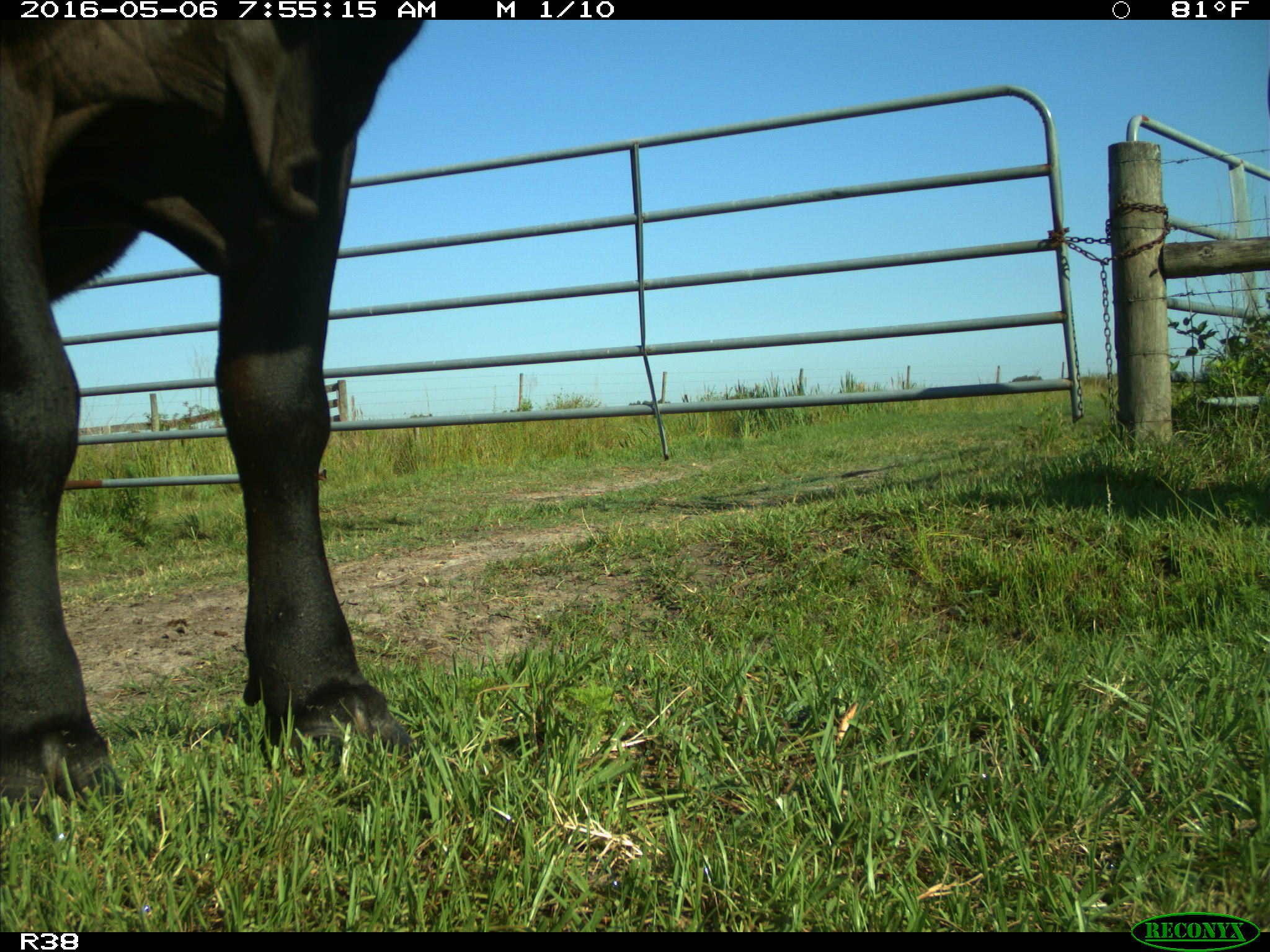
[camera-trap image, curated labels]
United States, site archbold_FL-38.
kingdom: Animalia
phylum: Chordata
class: Mammalia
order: Artiodactyla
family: Bovidae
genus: Bos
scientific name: Bos taurus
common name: domestic cow